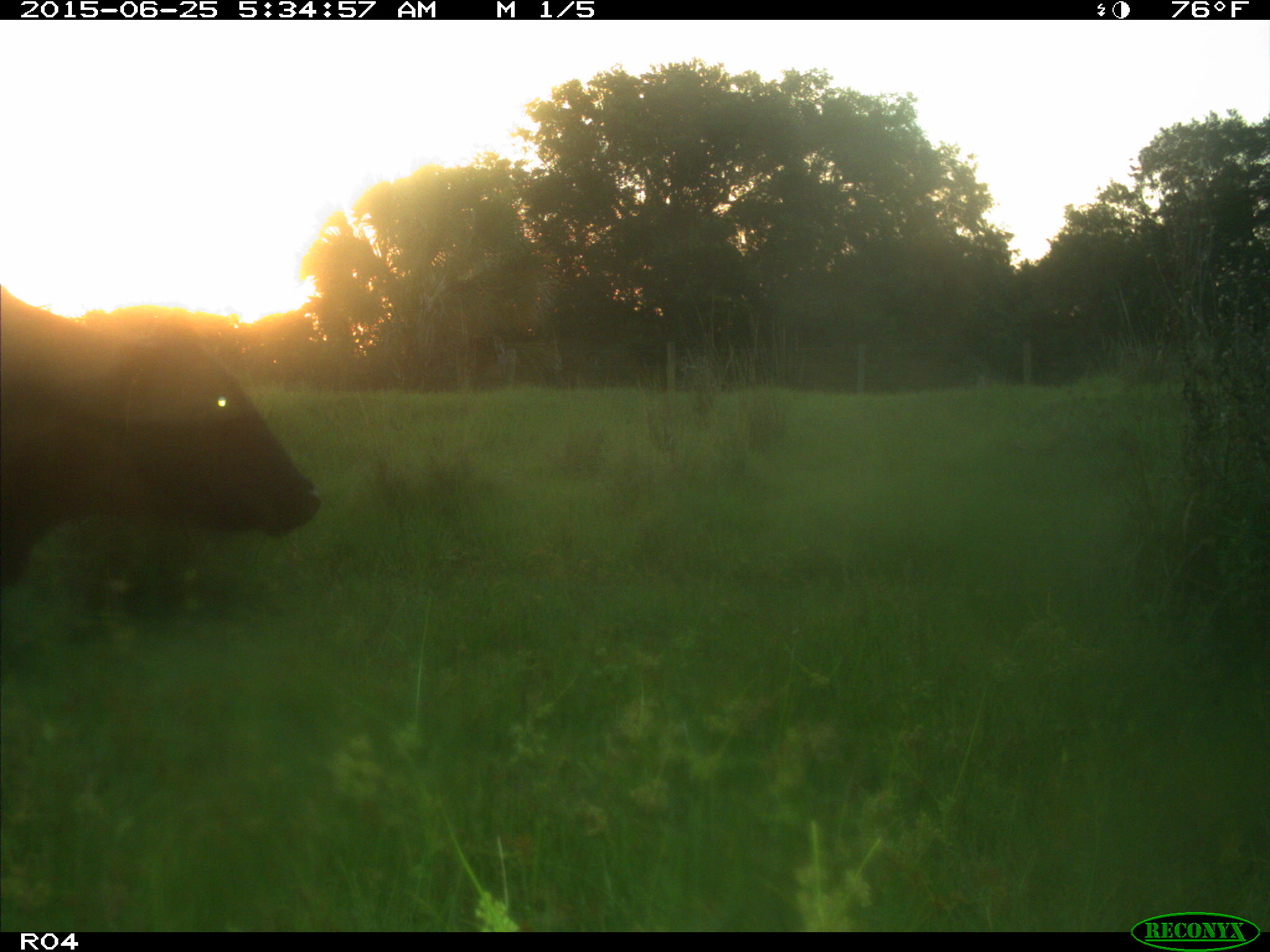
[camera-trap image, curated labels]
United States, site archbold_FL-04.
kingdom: Animalia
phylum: Chordata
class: Mammalia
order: Artiodactyla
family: Bovidae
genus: Bos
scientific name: Bos taurus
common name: domestic cow